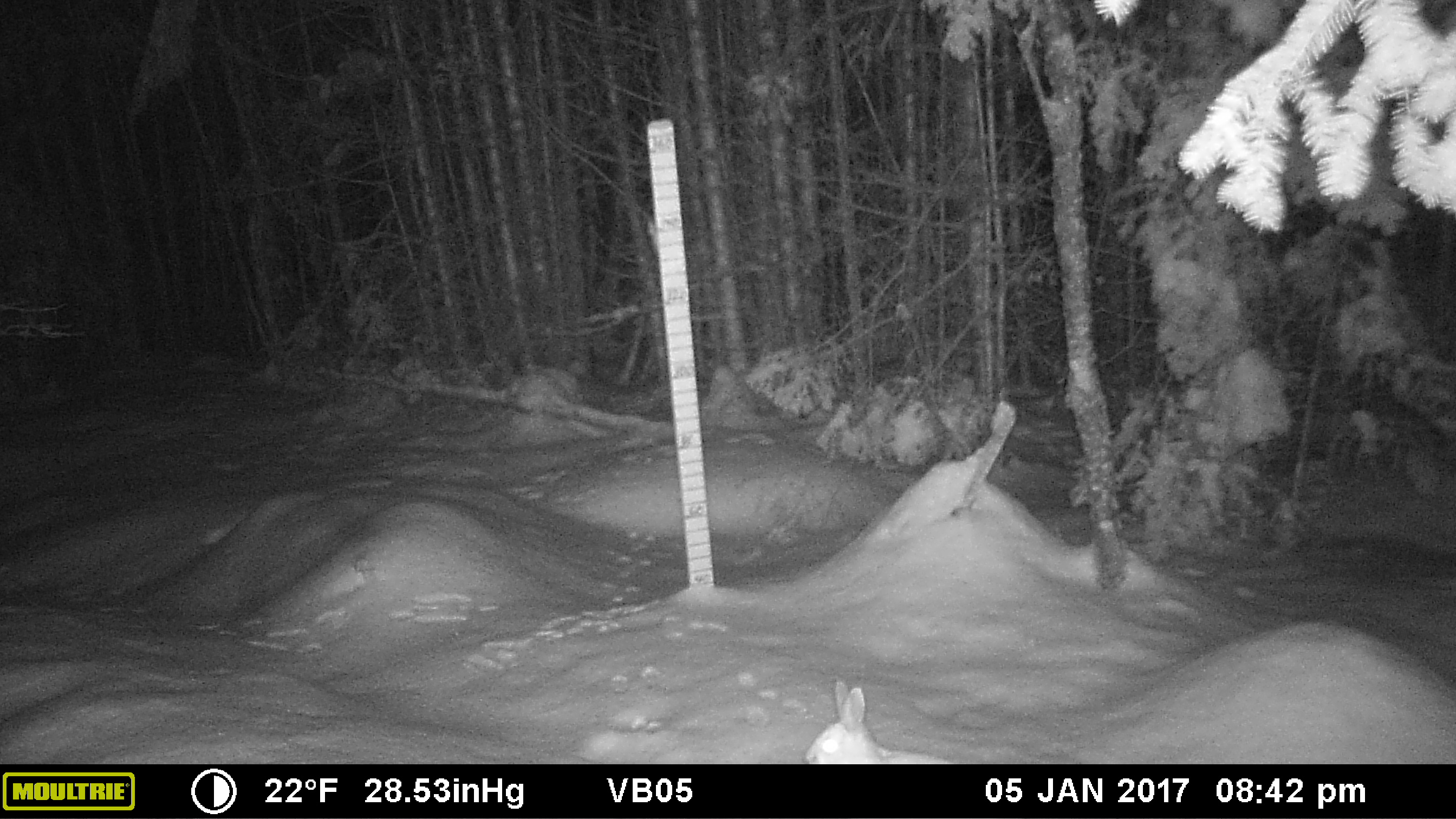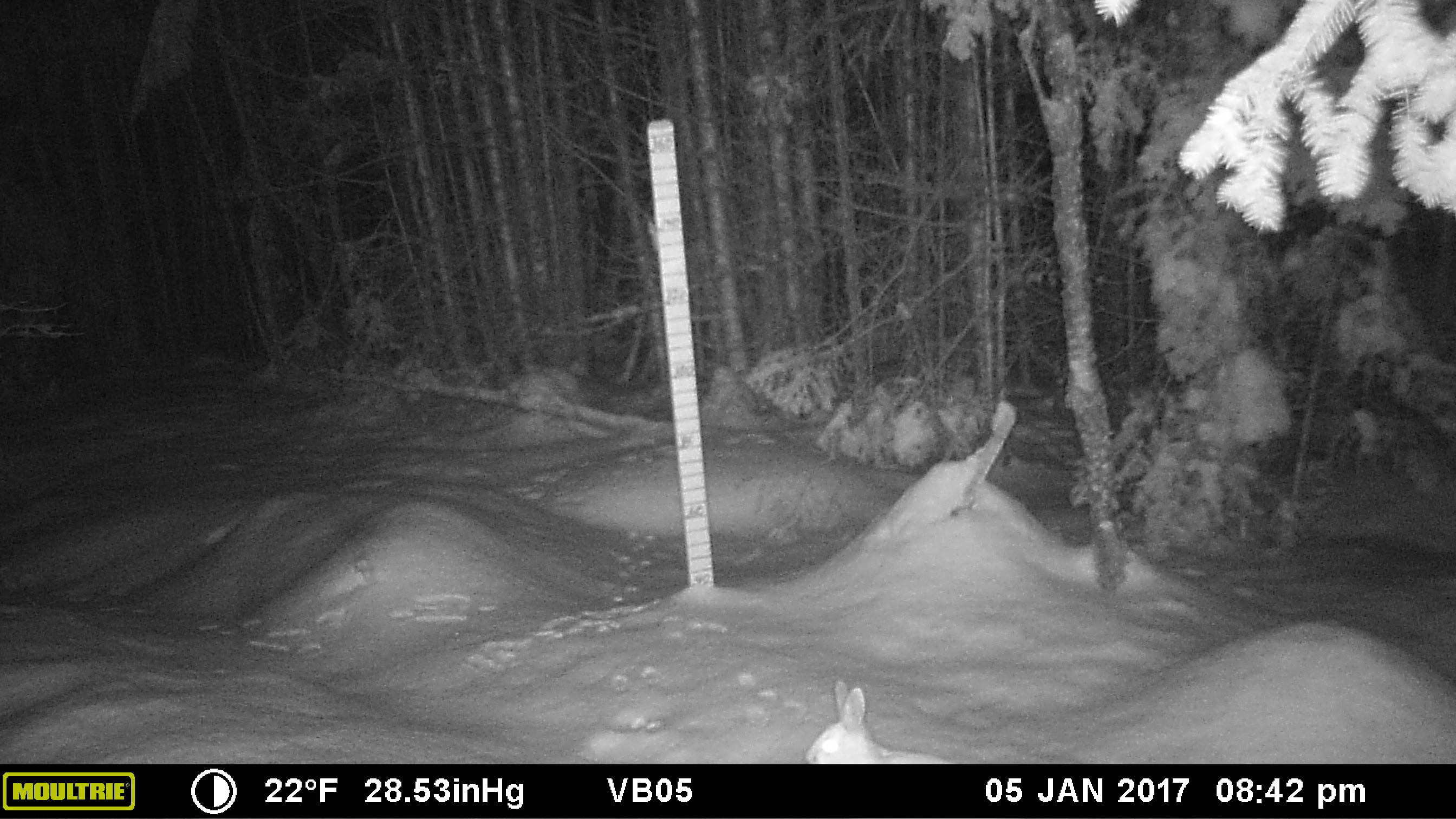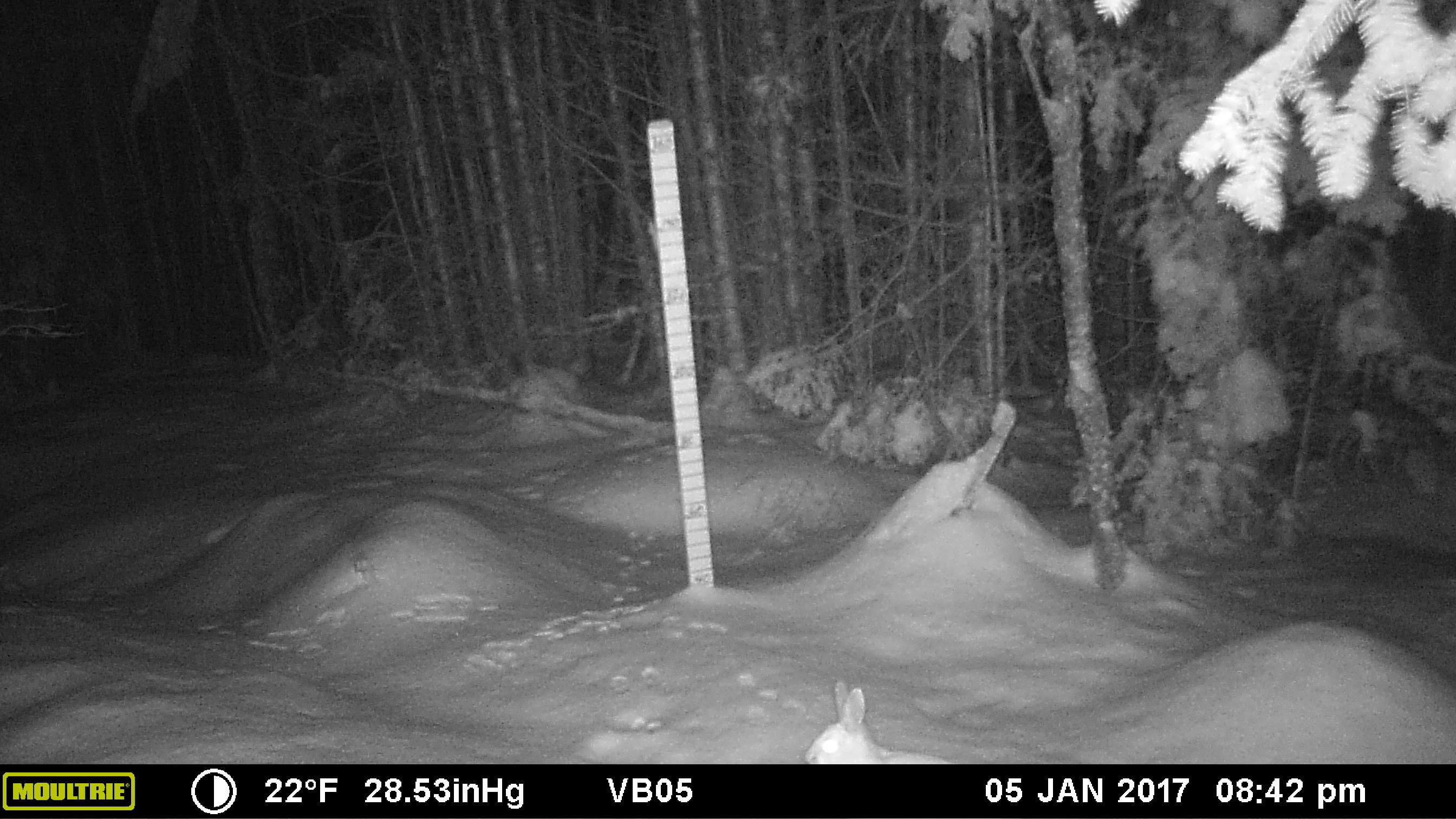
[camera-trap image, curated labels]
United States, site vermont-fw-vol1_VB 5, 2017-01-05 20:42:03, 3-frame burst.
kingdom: Animalia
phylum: Chordata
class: Mammalia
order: Lagomorpha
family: Leporidae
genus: Lepus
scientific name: Lepus americanus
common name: snowshoe hare